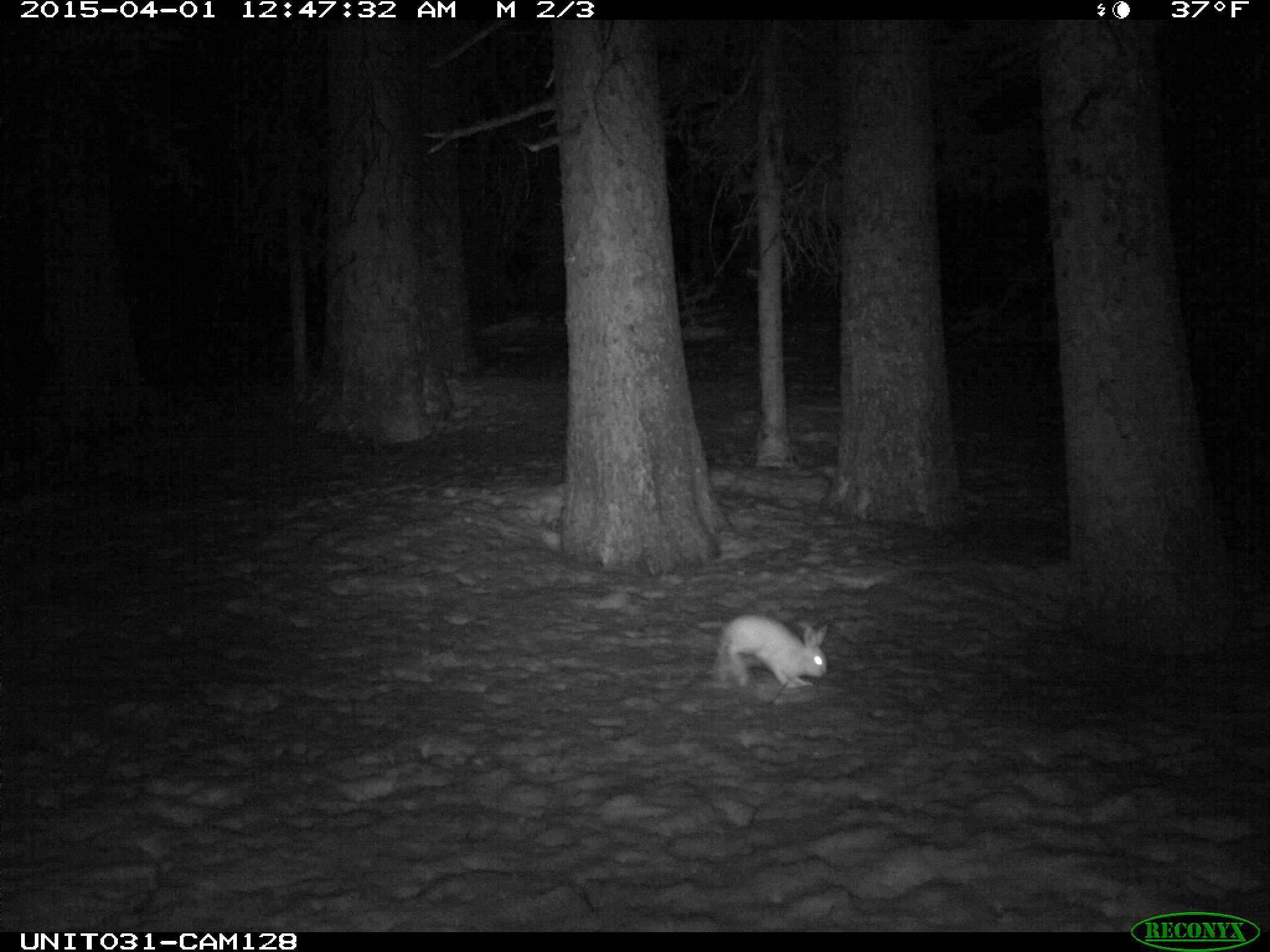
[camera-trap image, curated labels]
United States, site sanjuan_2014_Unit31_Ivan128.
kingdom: Animalia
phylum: Chordata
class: Mammalia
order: Lagomorpha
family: Leporidae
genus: Lepus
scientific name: Lepus americanus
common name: snowshoe hare